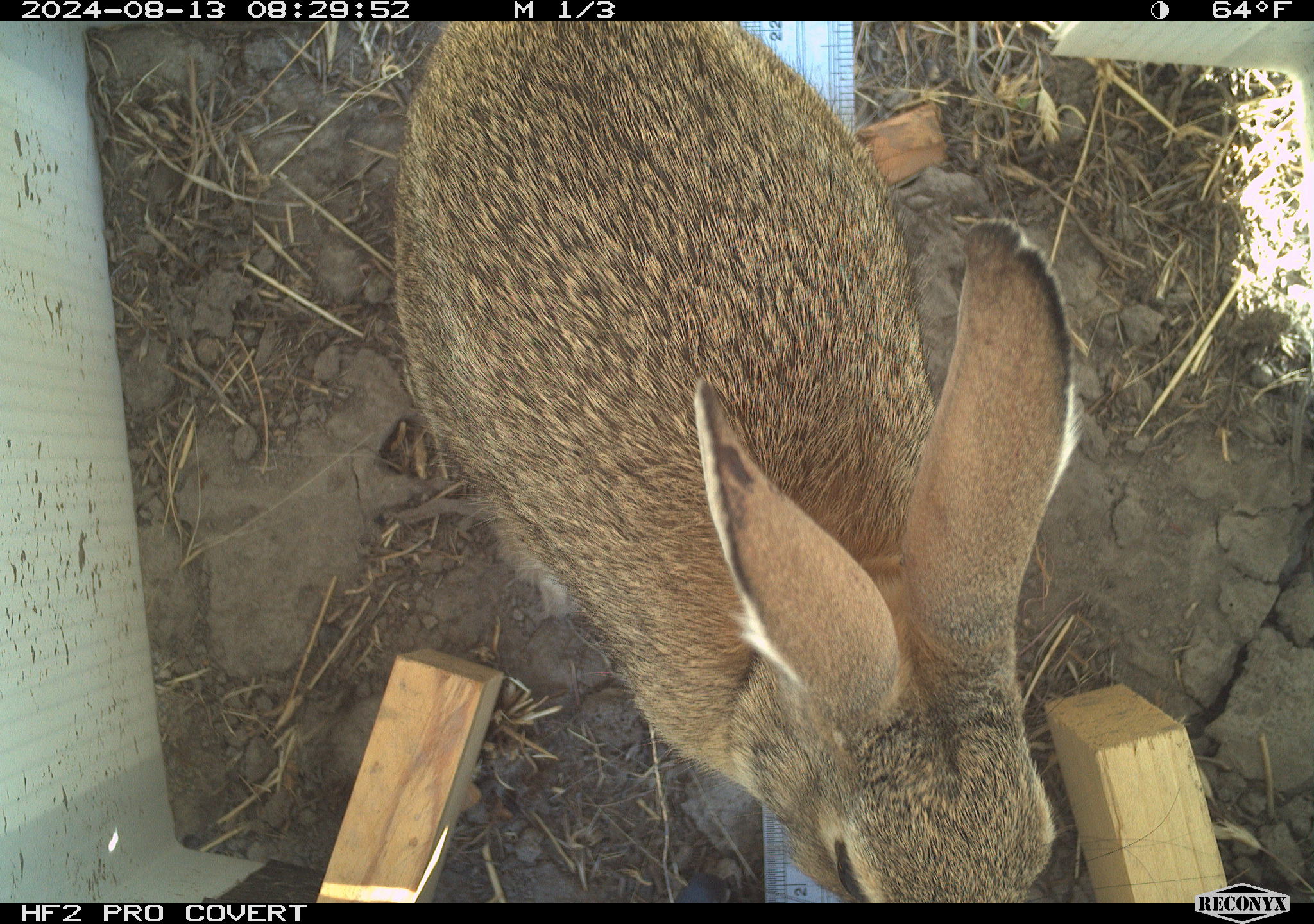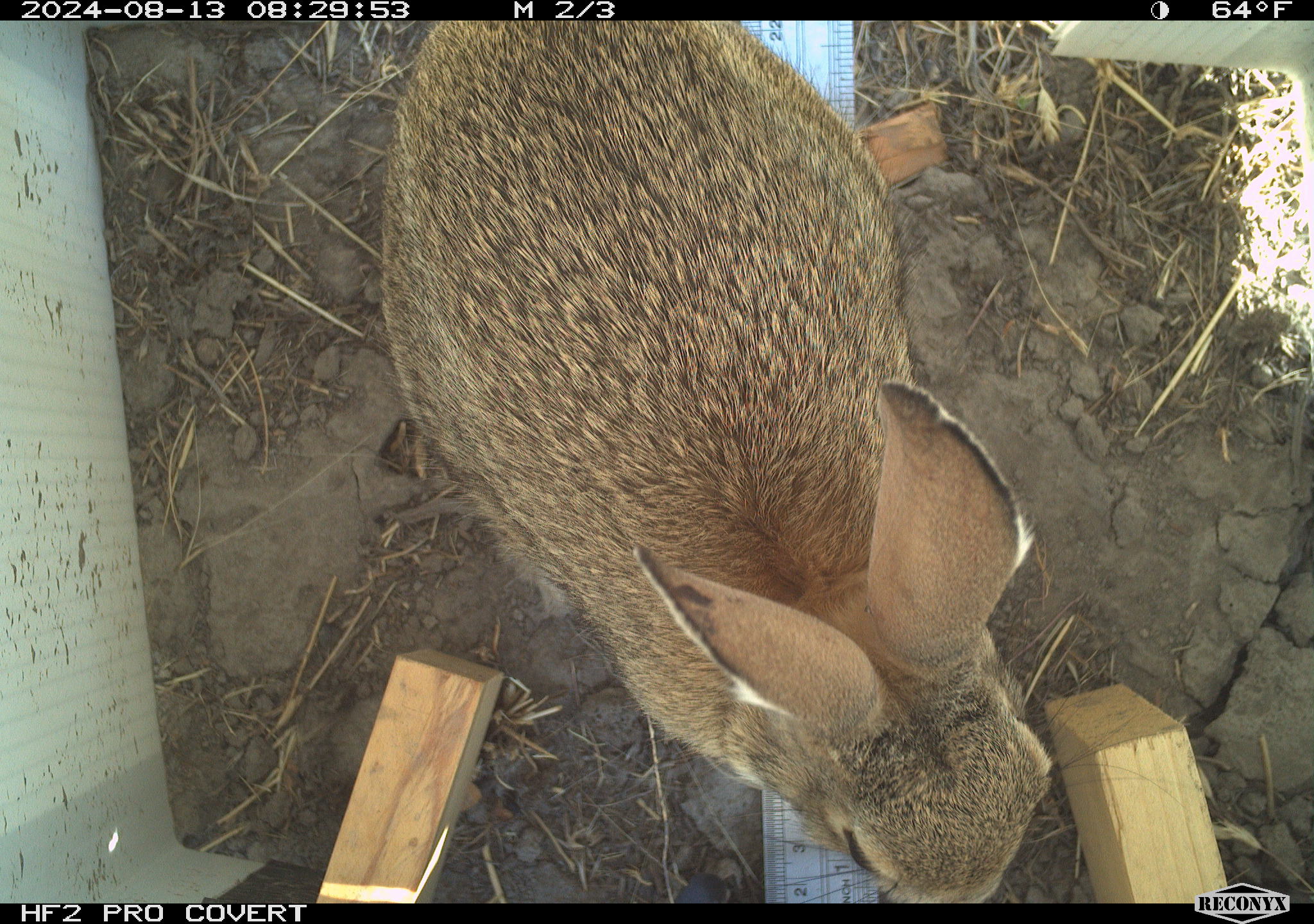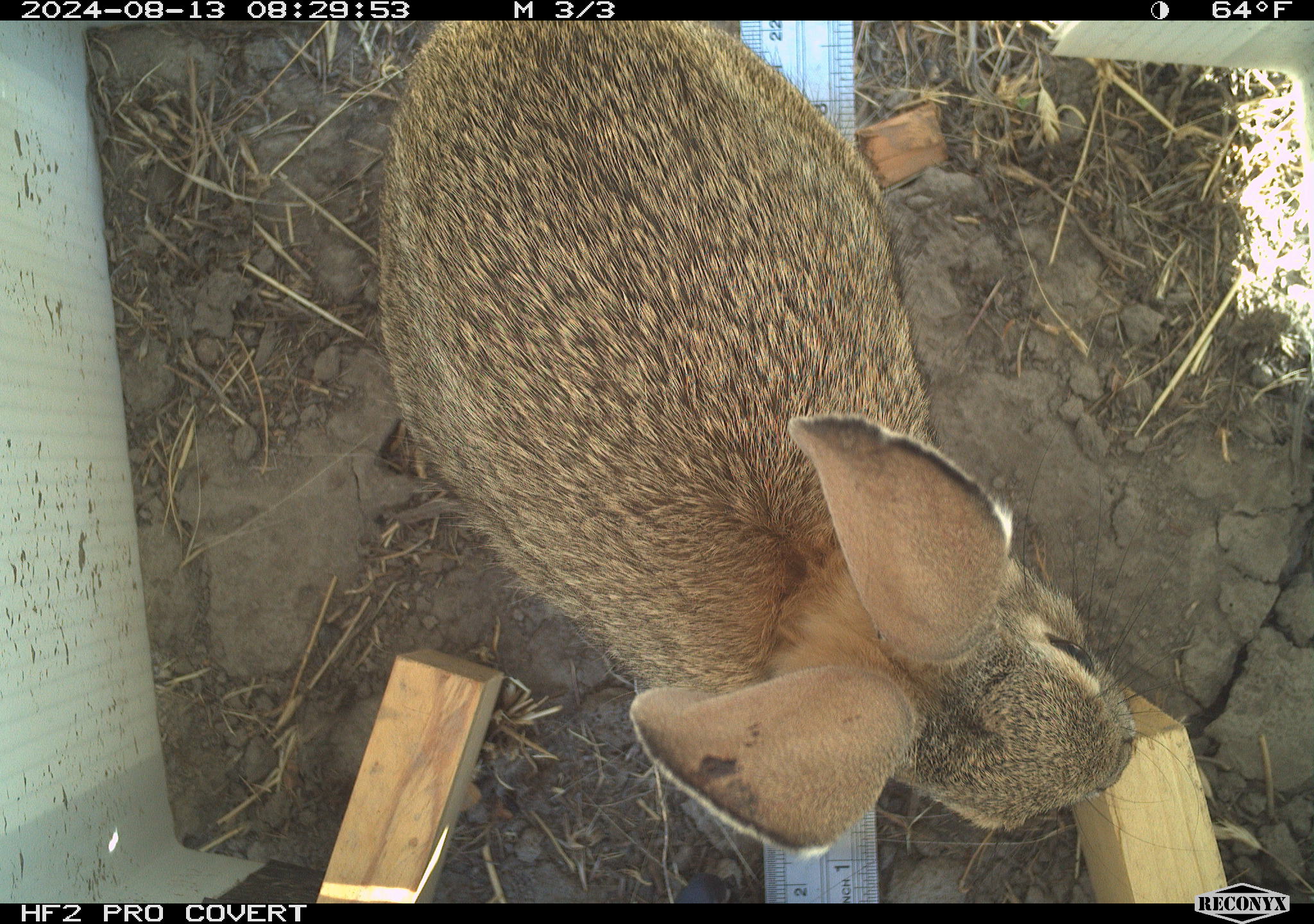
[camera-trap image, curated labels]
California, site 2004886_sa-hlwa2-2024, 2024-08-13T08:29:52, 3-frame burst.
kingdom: Animalia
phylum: Chordata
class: Mammalia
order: Lagomorpha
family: Leporidae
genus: Sylvilagus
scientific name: Sylvilagus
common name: cottontail rabbits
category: sylvilagus species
Sylvilagus species (cottontail rabbits) (Sylvilagus).